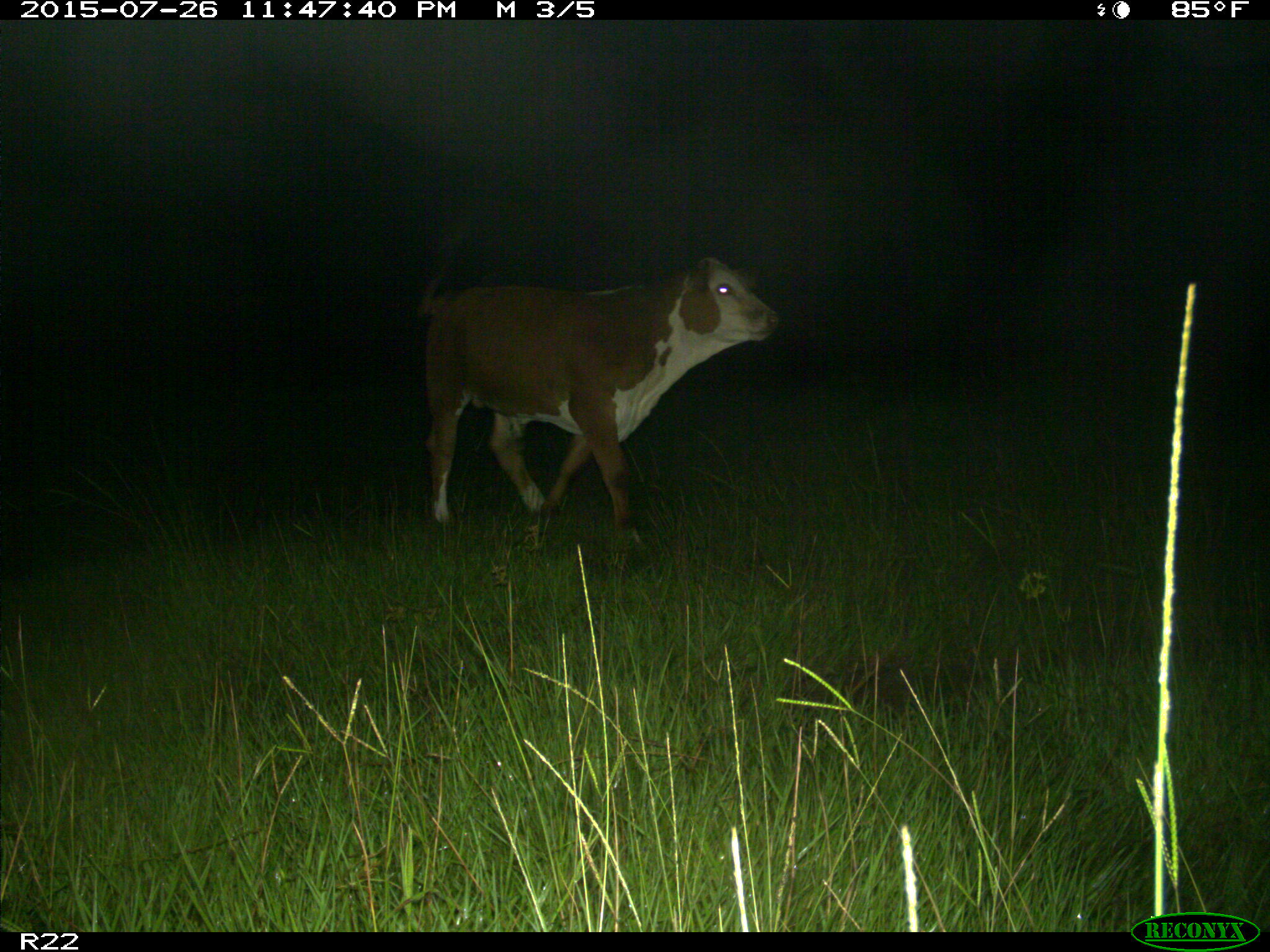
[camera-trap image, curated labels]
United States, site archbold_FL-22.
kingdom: Animalia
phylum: Chordata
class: Mammalia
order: Artiodactyla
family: Bovidae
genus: Bos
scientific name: Bos taurus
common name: domestic cow